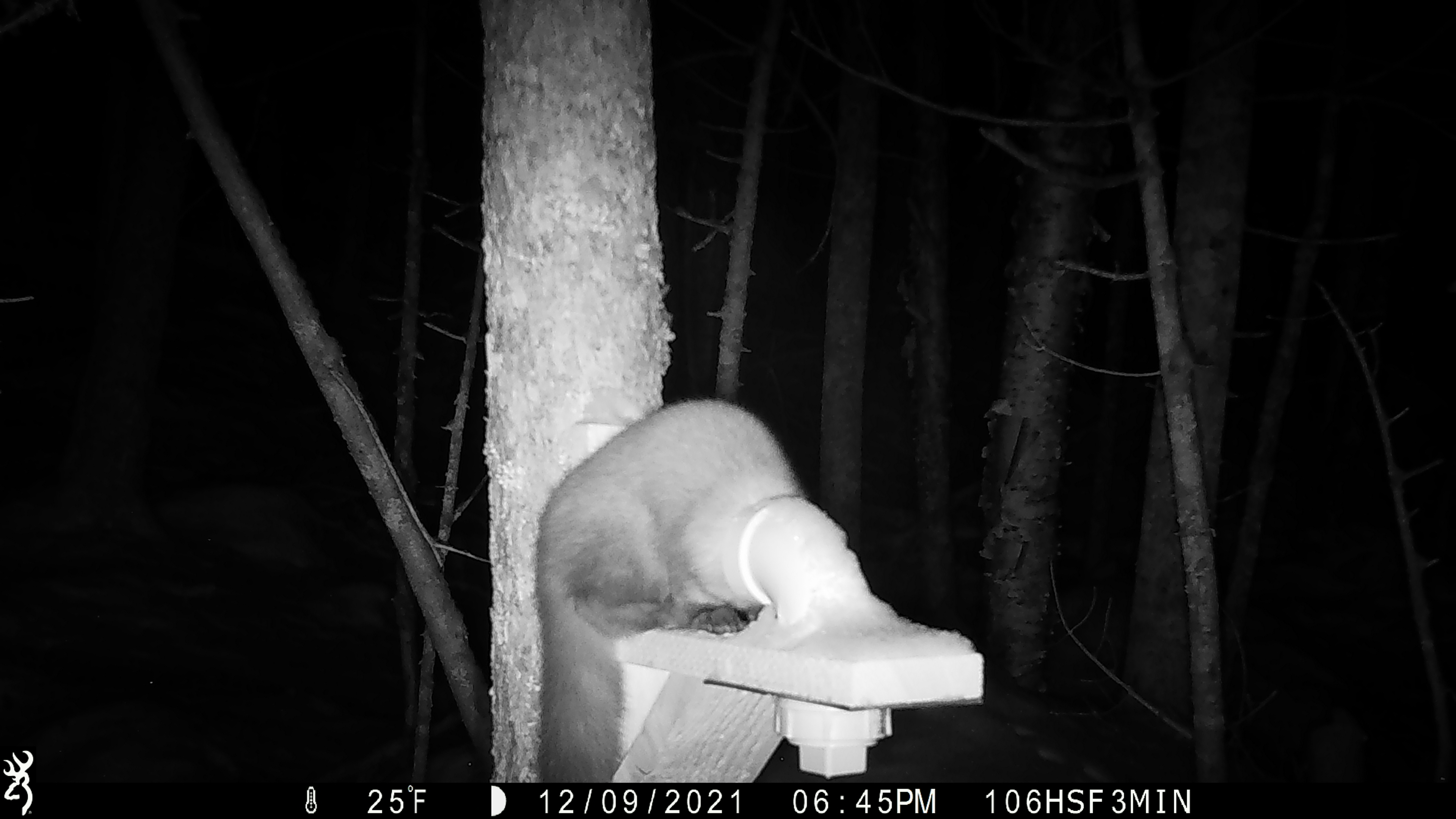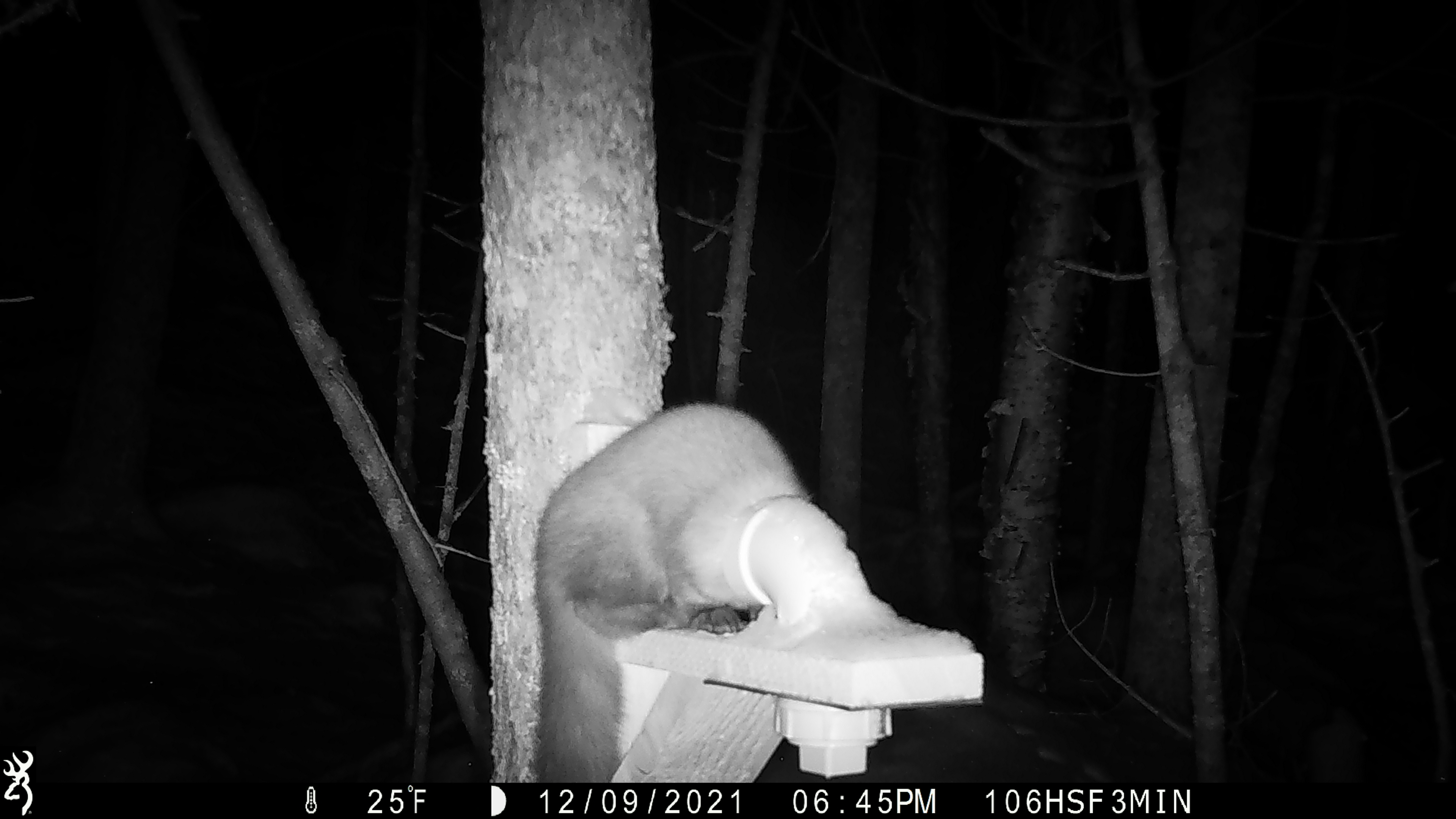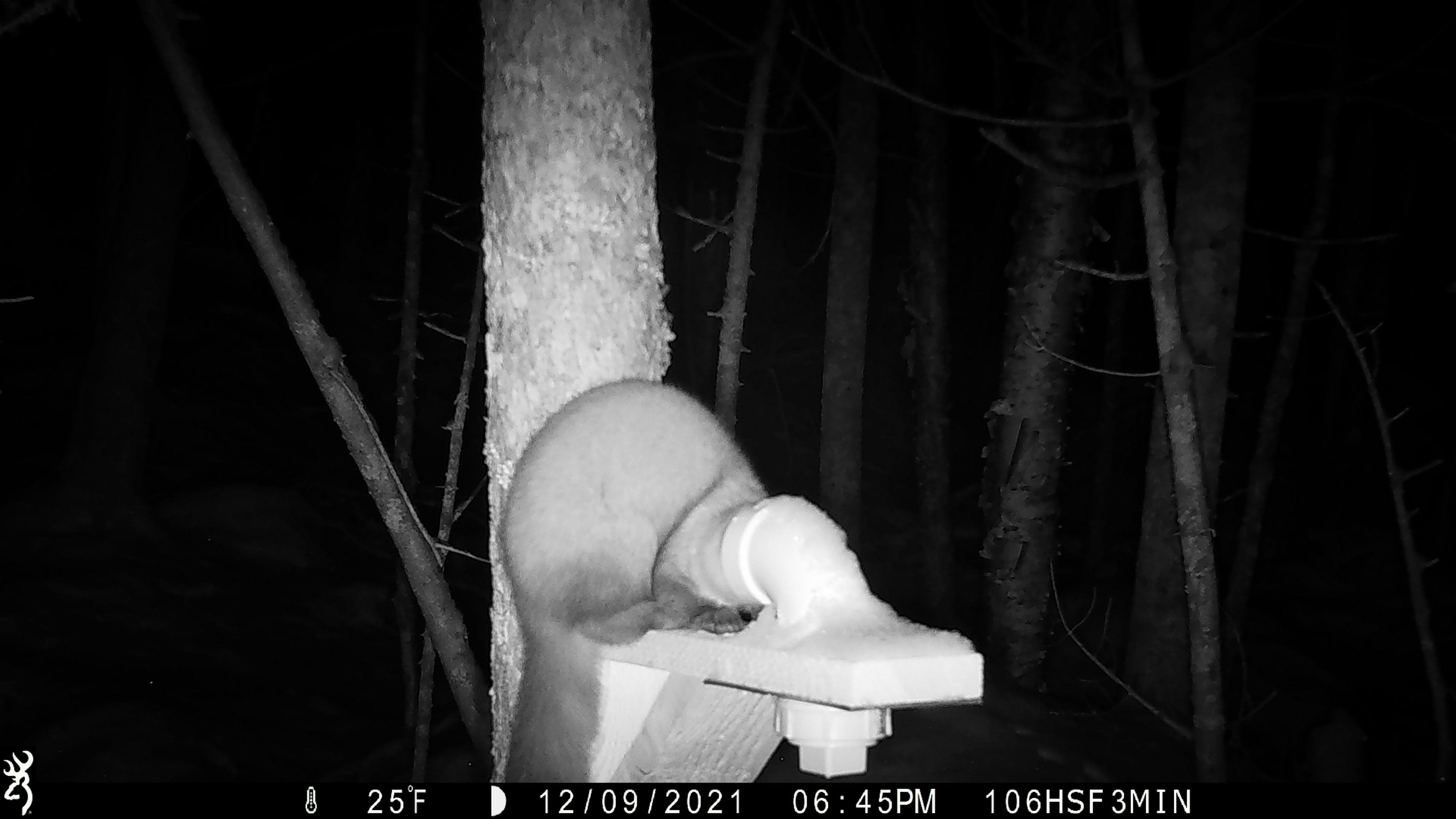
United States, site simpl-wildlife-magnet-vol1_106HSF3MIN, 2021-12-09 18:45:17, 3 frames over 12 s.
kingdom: Animalia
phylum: Chordata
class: Mammalia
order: Carnivora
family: Mustelidae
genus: Martes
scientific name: Martes americana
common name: american marten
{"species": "american marten (Martes americana)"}